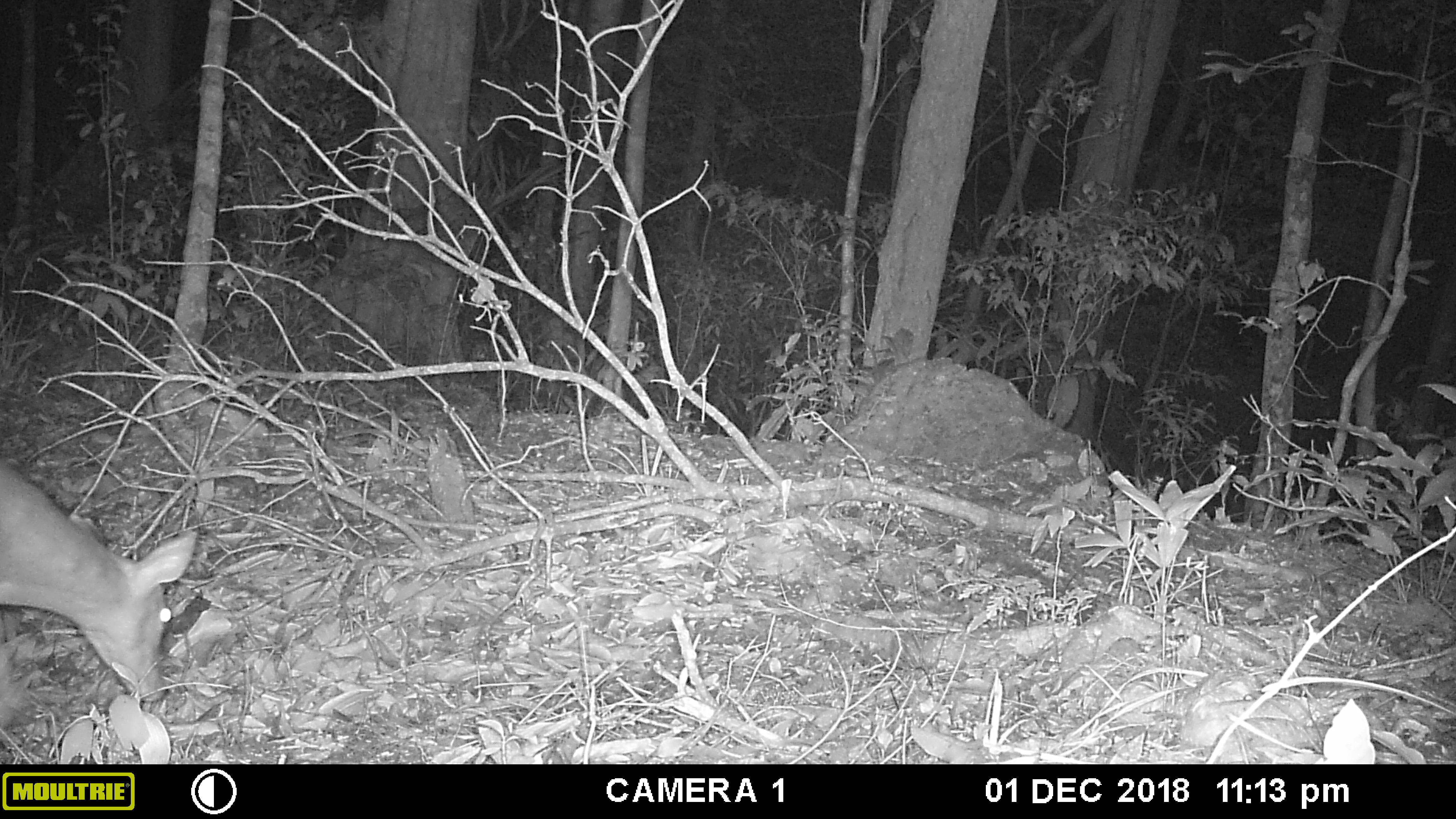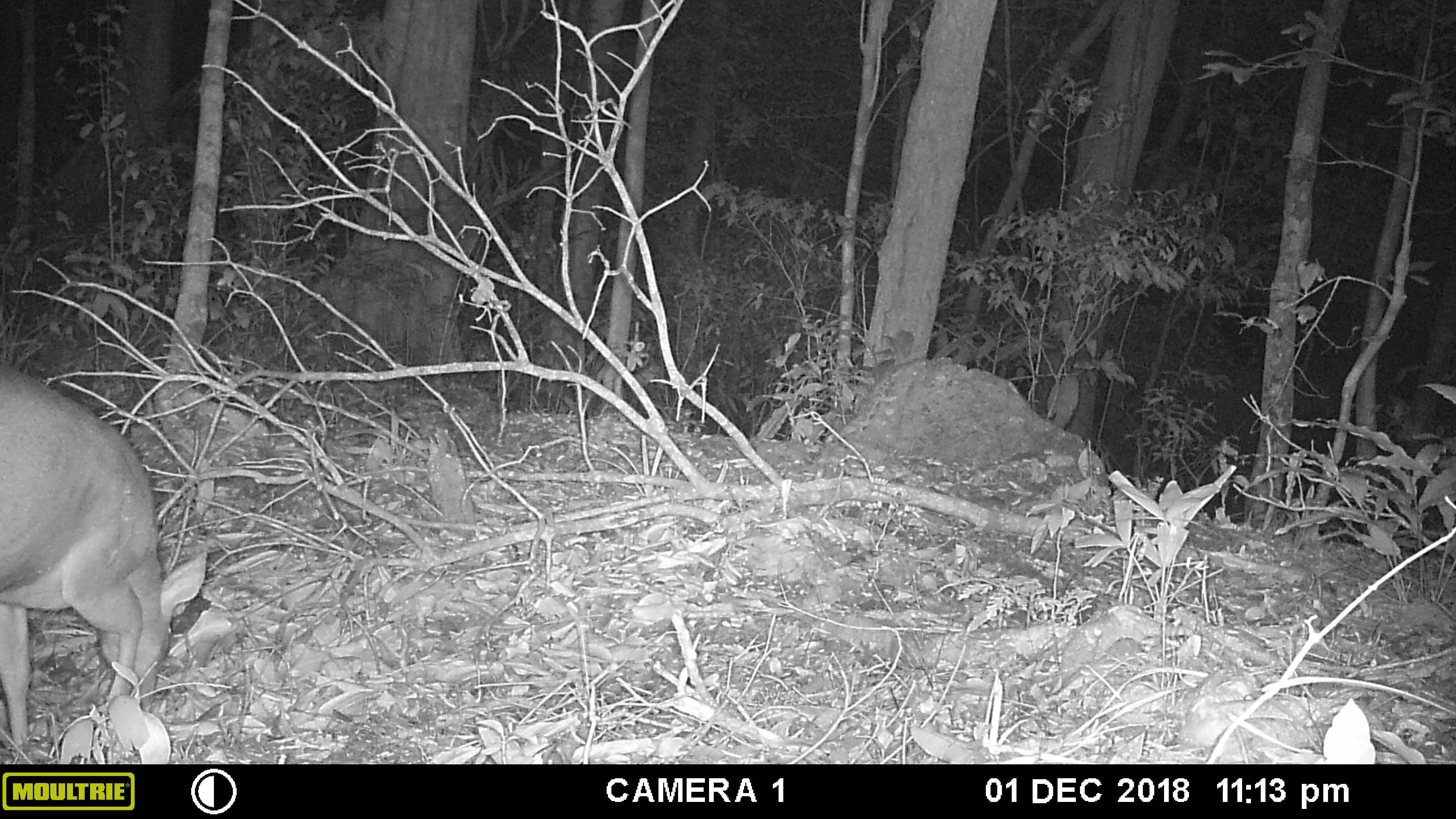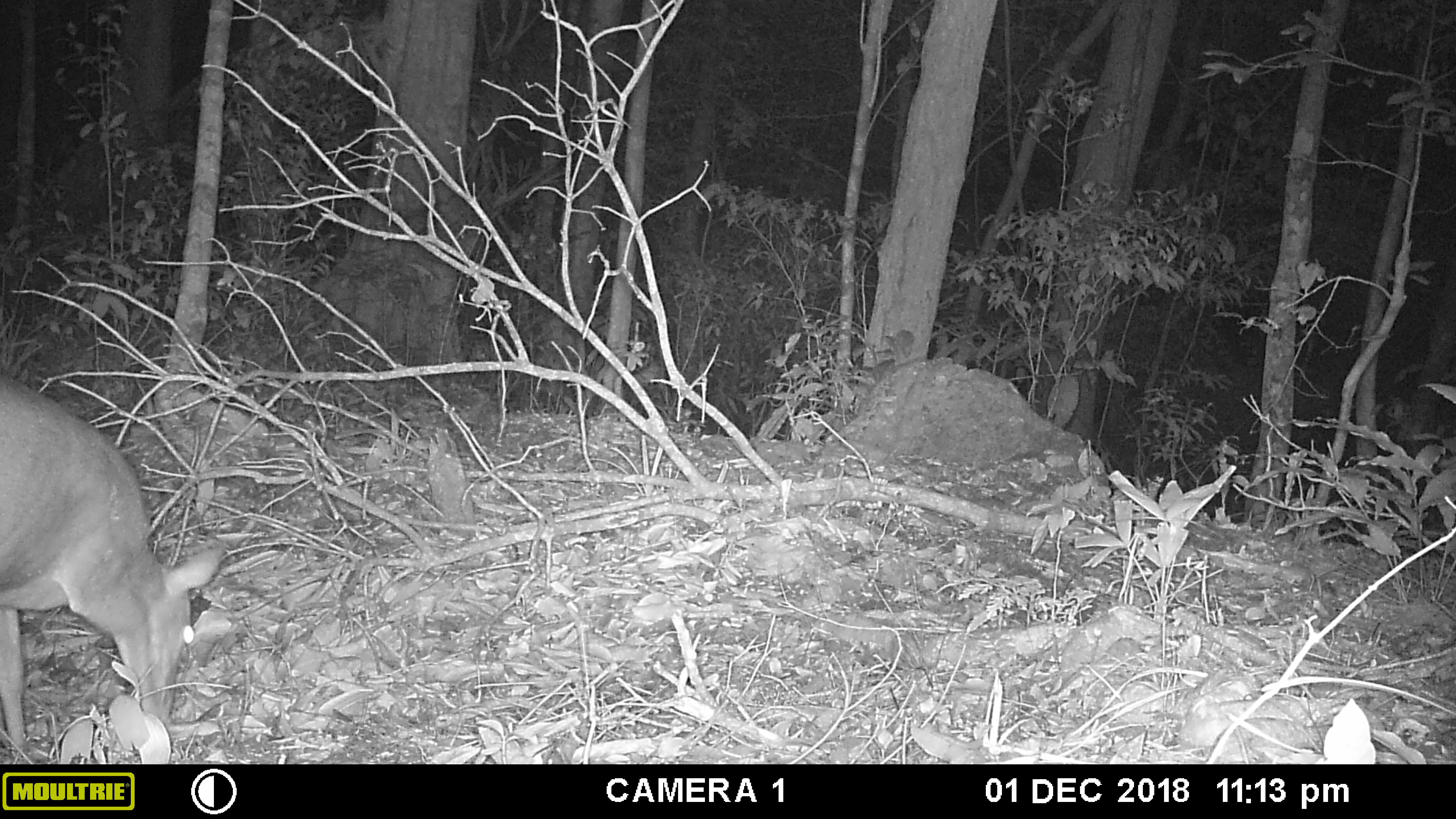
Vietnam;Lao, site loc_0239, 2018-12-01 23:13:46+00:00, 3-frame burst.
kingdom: Animalia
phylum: Chordata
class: Mammalia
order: Artiodactyla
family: Cervidae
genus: Muntiacus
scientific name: Muntiacus vuquangensis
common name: large-antlered muntjac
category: large antlered muntjac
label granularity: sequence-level